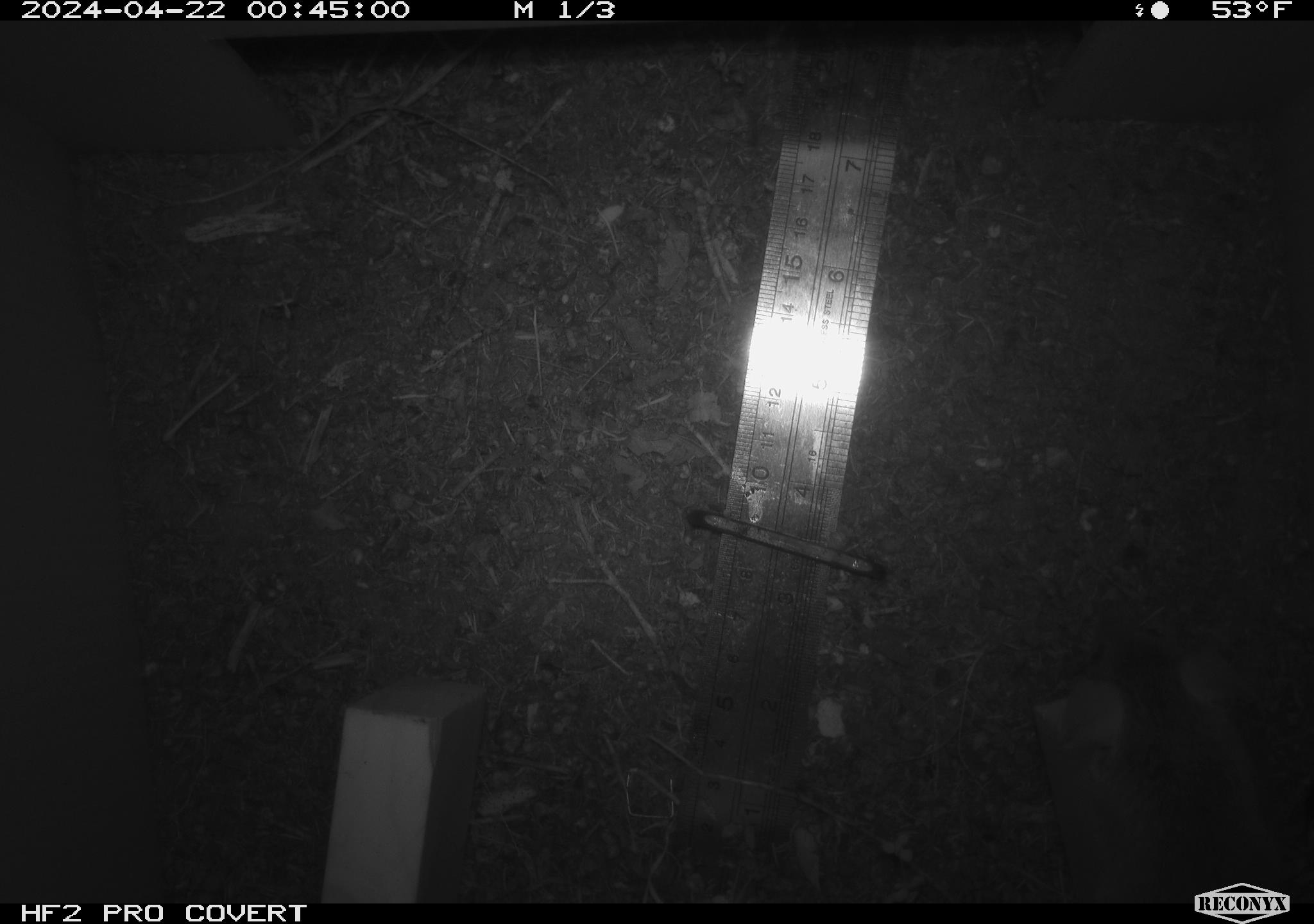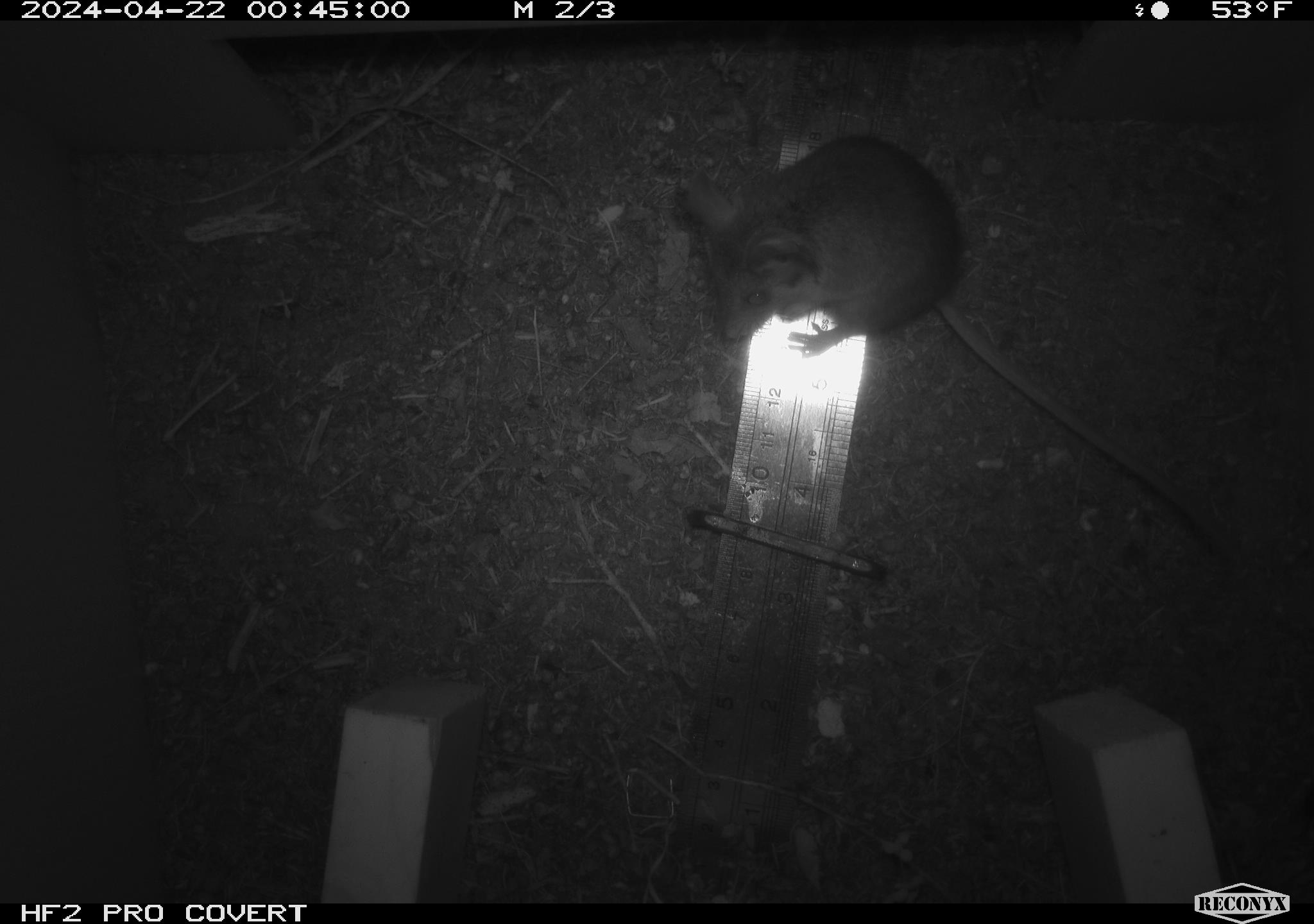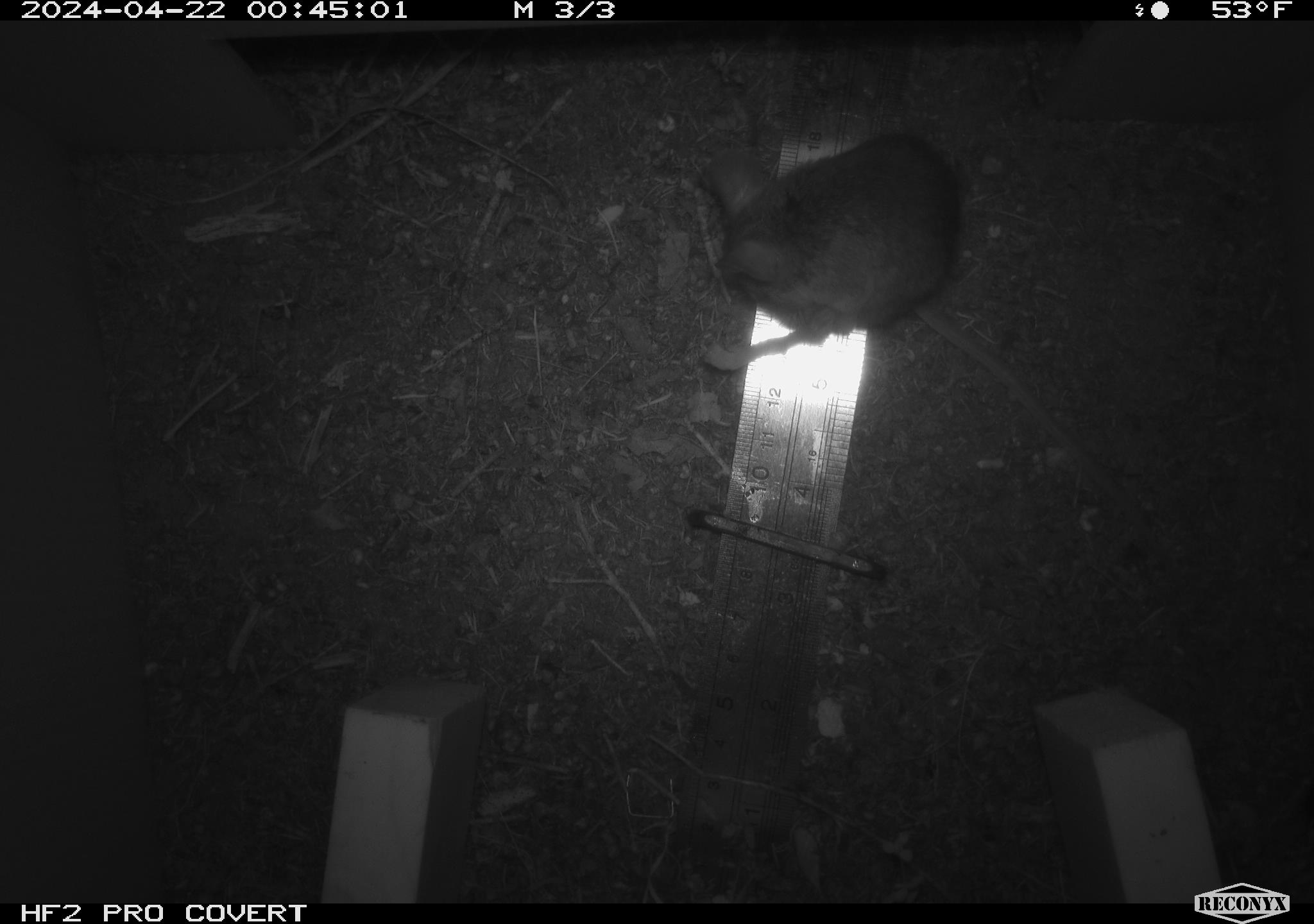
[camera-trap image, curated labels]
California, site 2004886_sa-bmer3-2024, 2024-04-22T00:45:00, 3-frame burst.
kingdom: Animalia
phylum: Chordata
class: Mammalia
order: Rodentia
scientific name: Rodentia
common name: mouse species